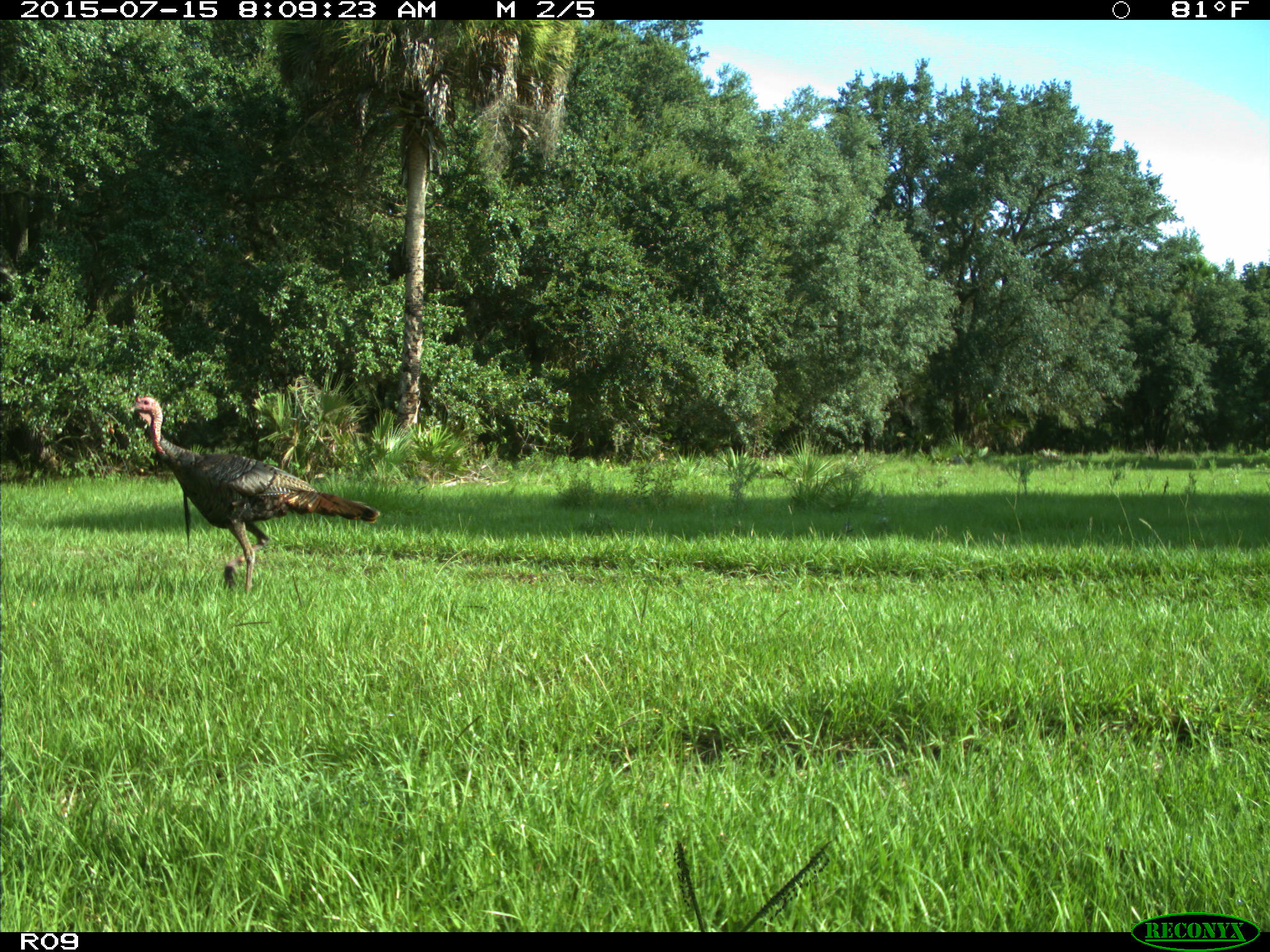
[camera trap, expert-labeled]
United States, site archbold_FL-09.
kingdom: Animalia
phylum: Chordata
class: Aves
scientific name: Aves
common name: birds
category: unidentified bird